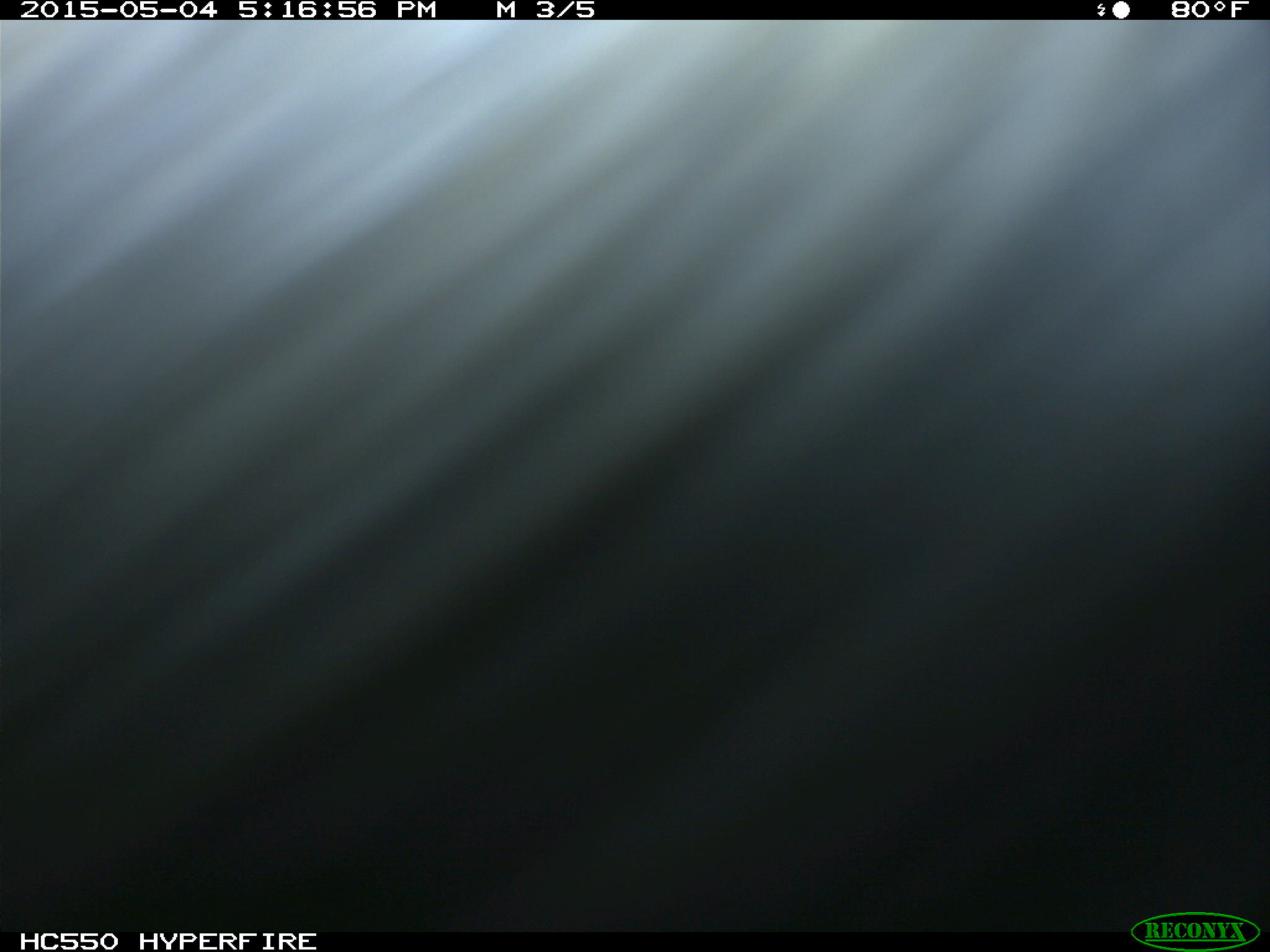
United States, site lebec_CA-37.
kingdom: Animalia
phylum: Chordata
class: Mammalia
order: Artiodactyla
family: Bovidae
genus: Bos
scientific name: Bos taurus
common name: domestic cow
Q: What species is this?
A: Bos taurus (domestic cow).